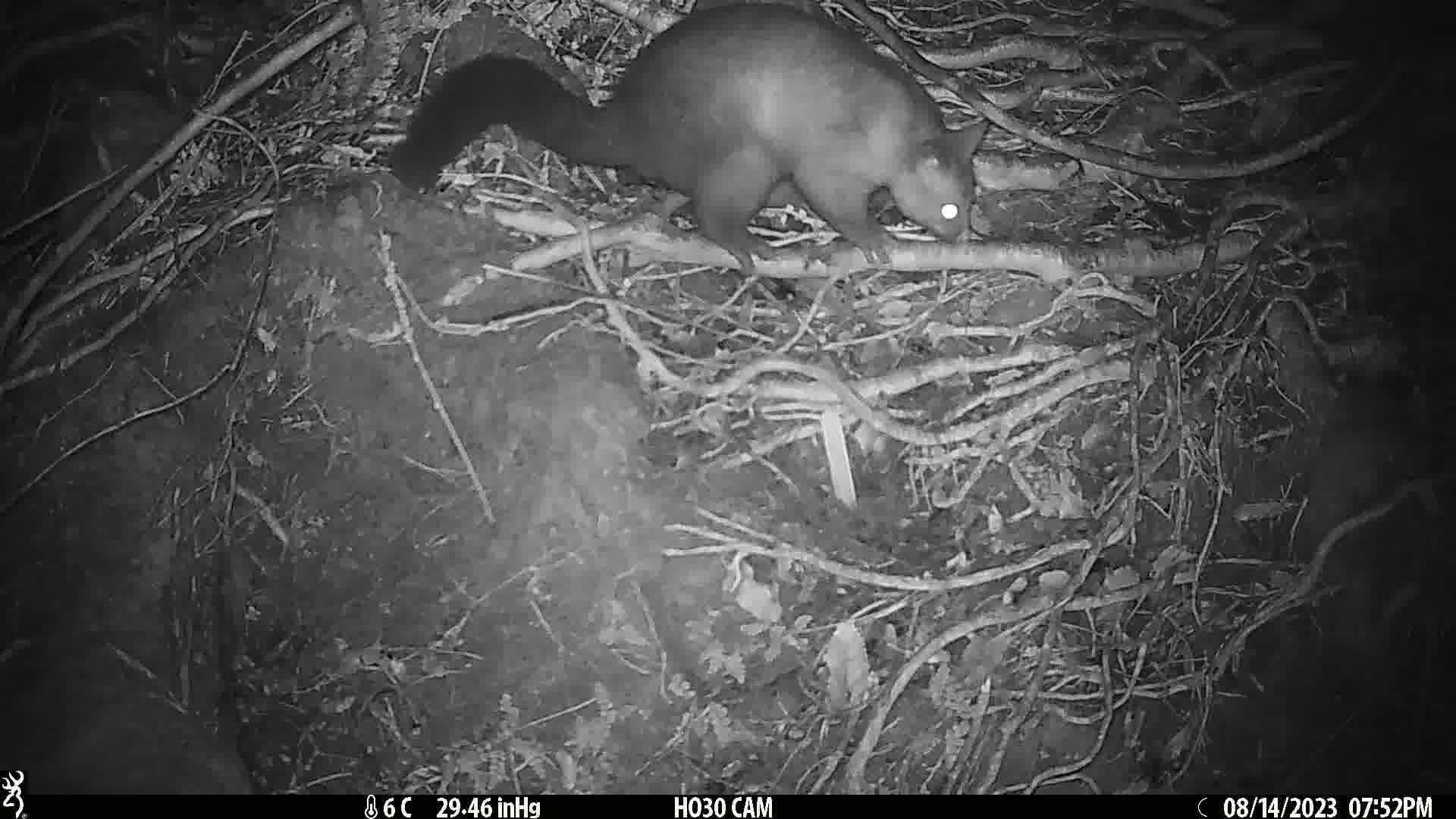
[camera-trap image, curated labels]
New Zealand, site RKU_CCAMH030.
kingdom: Animalia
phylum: Chordata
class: Mammalia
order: Diprotodontia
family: Phalangeridae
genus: Trichosurus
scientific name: Trichosurus vulpecula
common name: common brushtail possum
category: possum